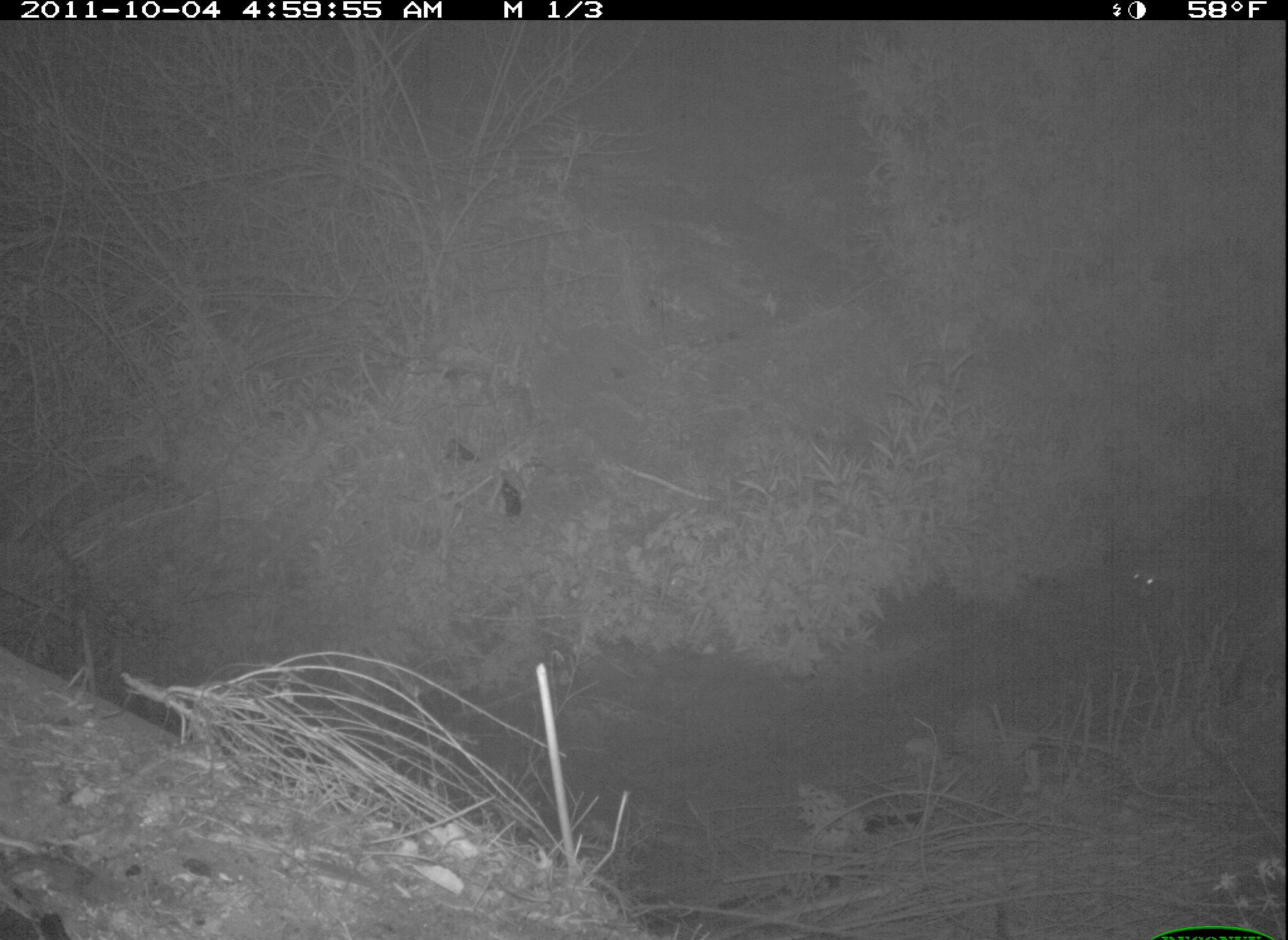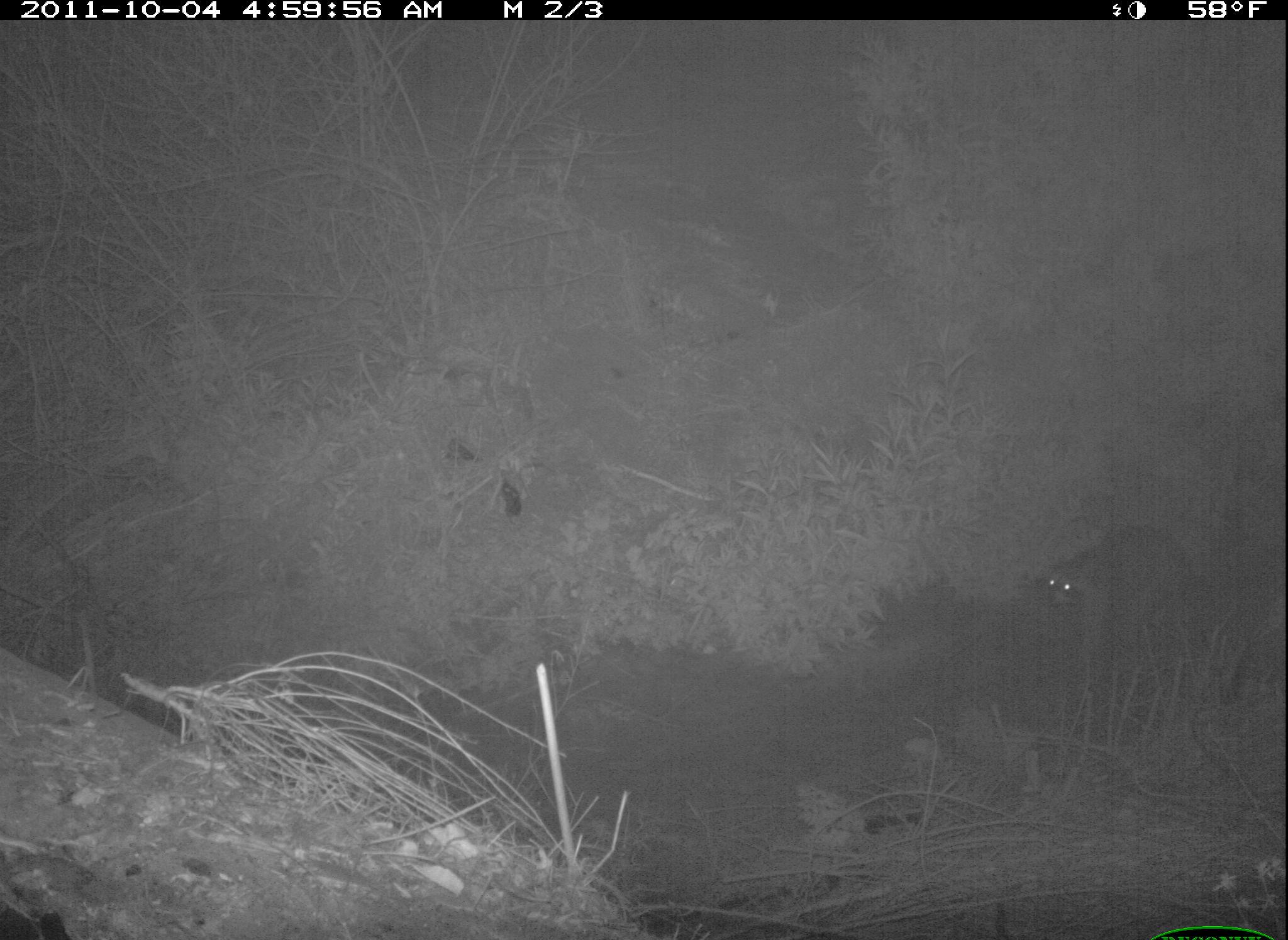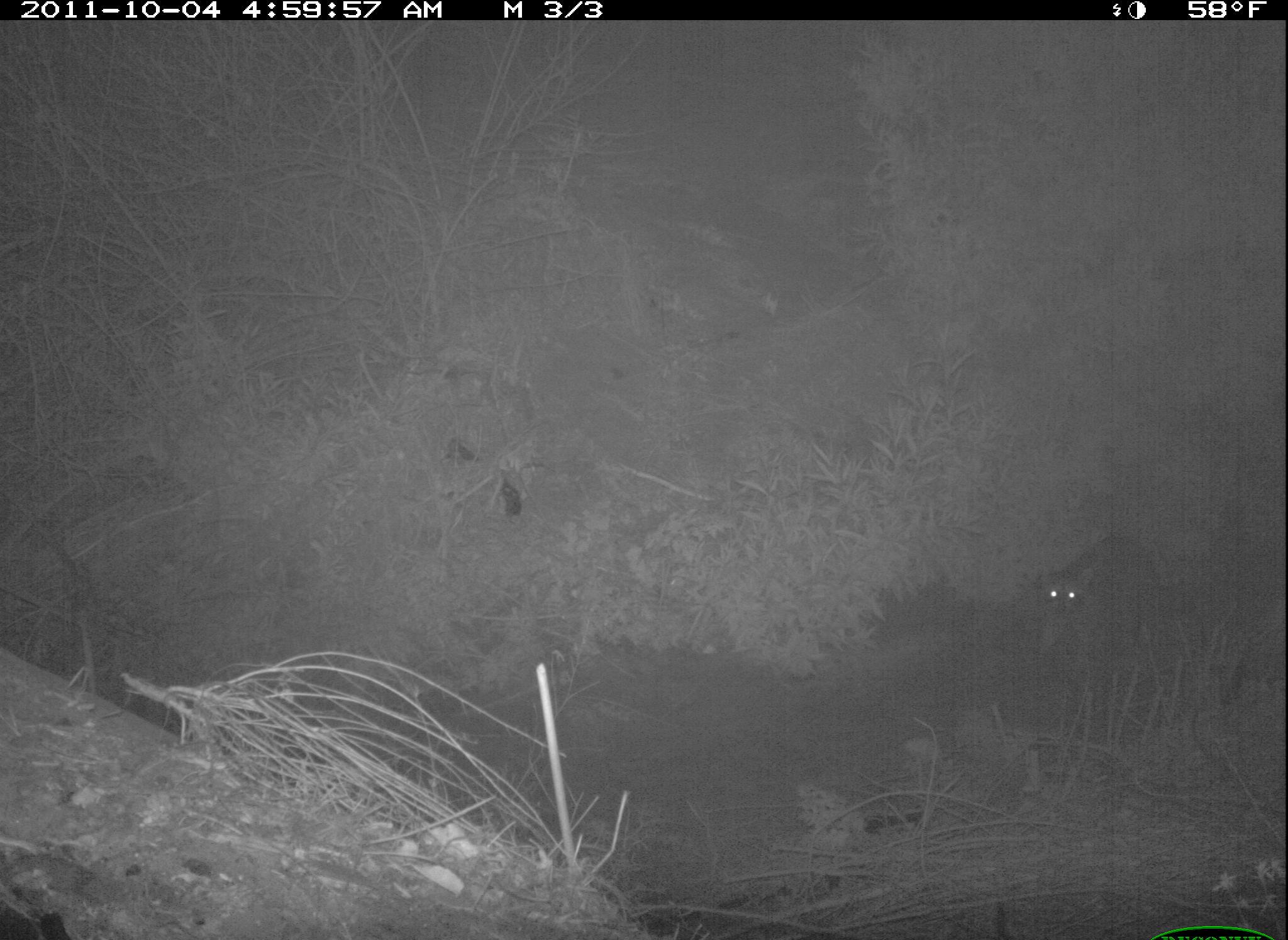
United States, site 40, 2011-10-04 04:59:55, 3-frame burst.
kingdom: Animalia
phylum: Chordata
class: Mammalia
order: Carnivora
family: Procyonidae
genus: Procyon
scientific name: Procyon lotor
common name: raccoon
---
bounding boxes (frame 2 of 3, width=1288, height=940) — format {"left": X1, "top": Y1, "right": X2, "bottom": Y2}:
raccoon: {"left": 1022, "top": 512, "right": 1238, "bottom": 662}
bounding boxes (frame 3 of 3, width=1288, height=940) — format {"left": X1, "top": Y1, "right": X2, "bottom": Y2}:
raccoon: {"left": 1034, "top": 533, "right": 1195, "bottom": 665}